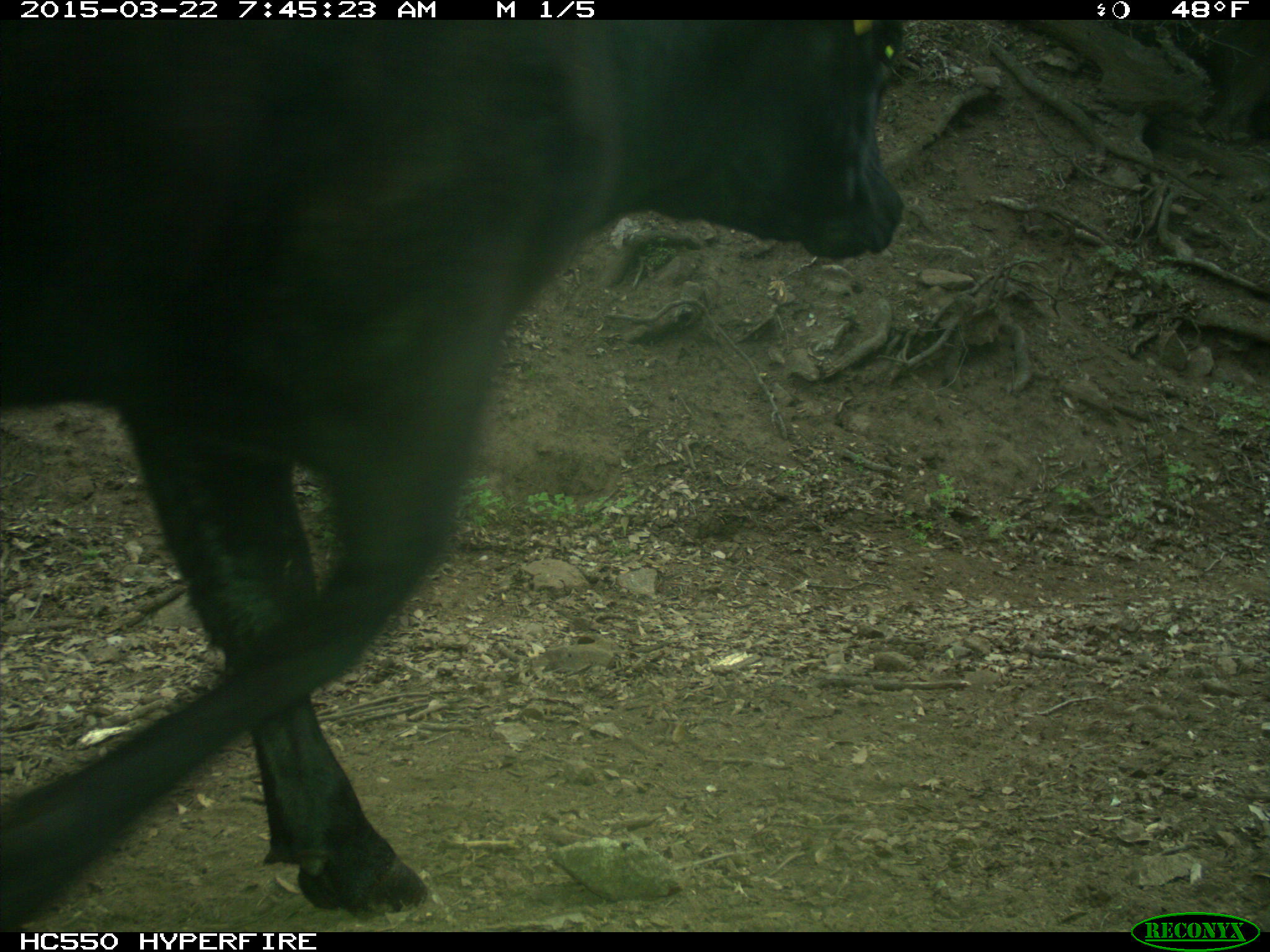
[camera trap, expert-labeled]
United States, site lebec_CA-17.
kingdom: Animalia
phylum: Chordata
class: Mammalia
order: Artiodactyla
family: Bovidae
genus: Bos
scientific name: Bos taurus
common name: domestic cow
Bos taurus (domestic cow).